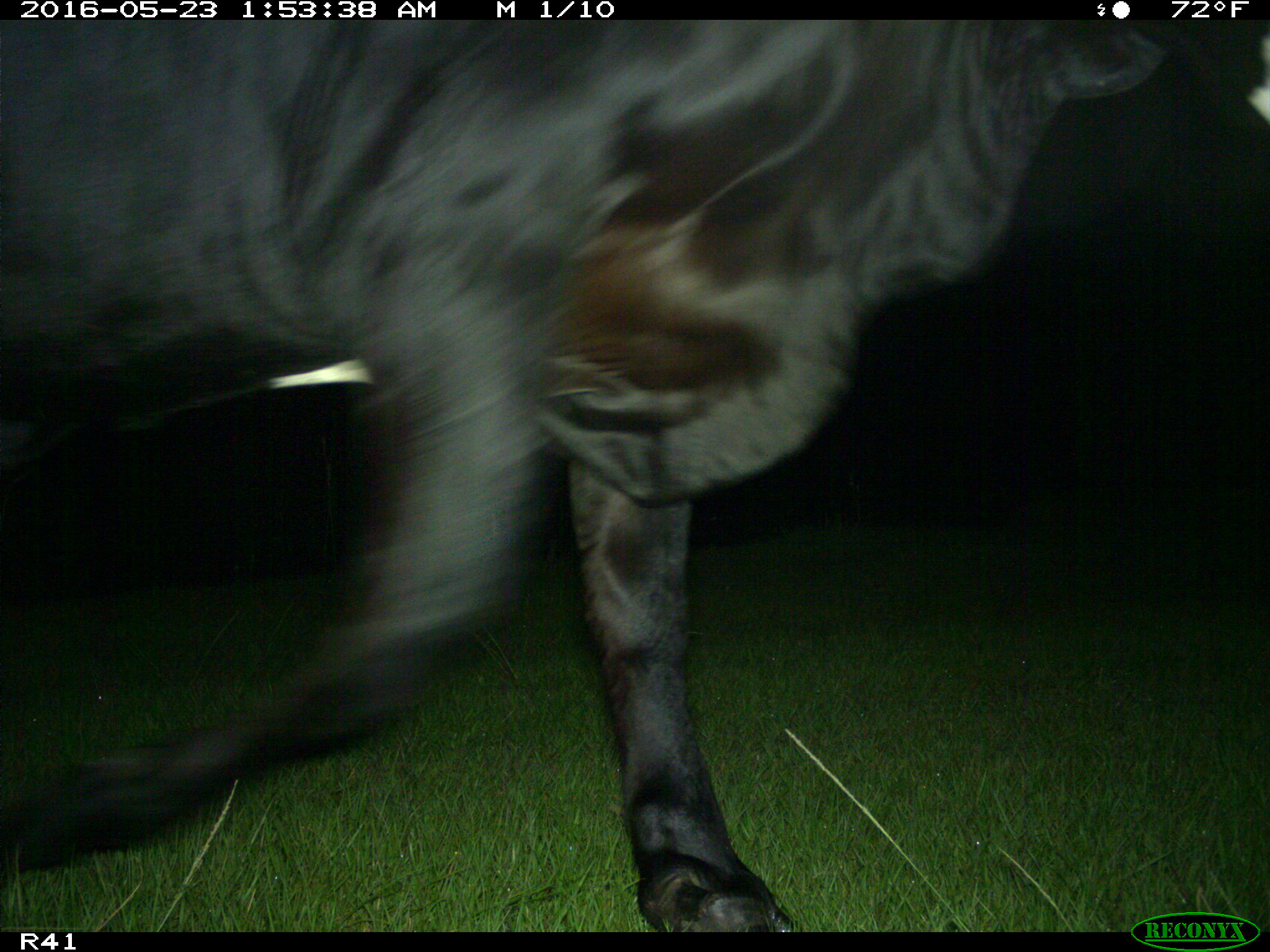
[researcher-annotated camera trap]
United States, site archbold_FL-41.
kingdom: Animalia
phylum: Chordata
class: Mammalia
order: Artiodactyla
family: Bovidae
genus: Bos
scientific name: Bos taurus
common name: domestic cow